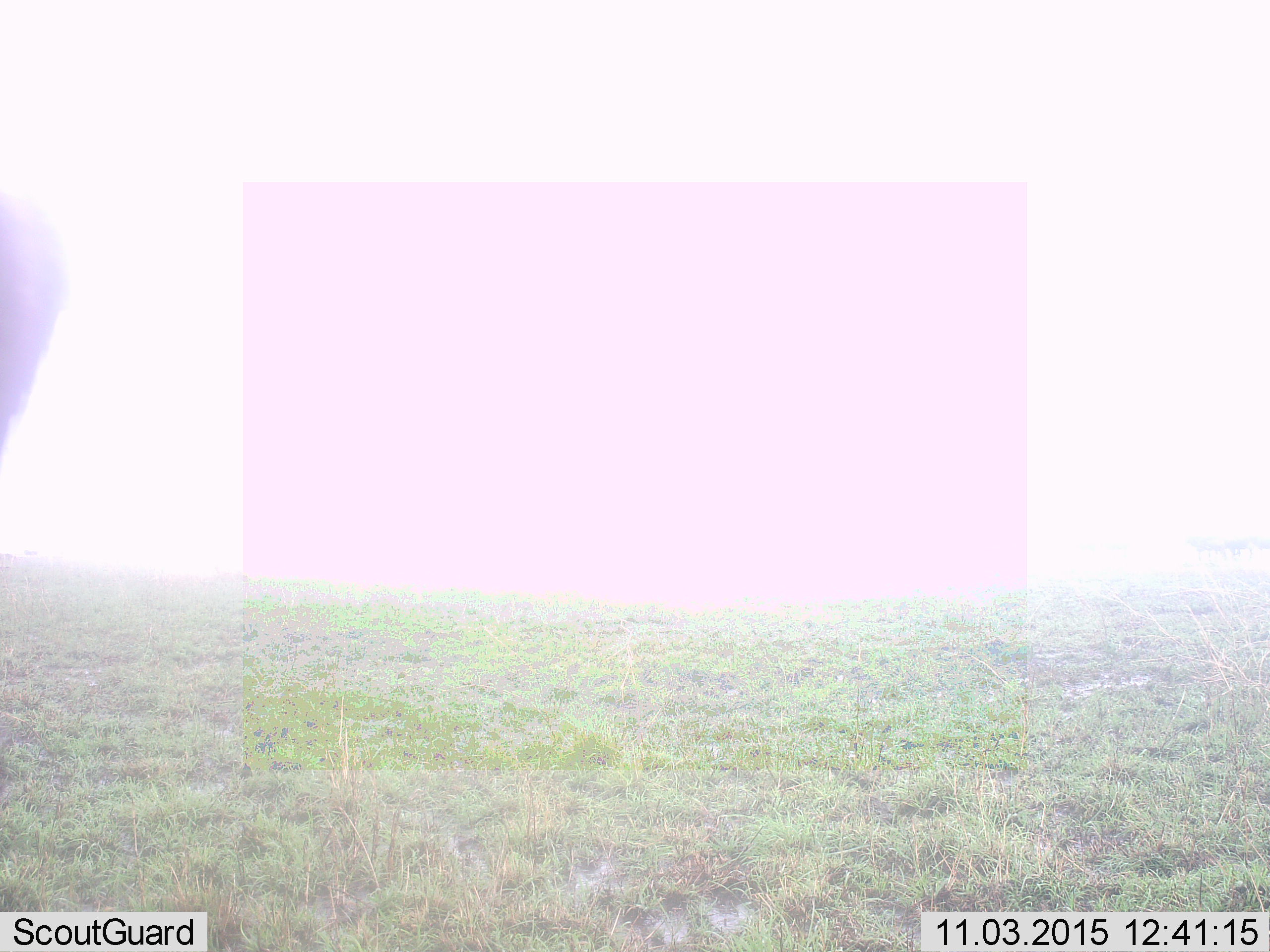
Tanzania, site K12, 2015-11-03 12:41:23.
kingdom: Animalia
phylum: Chordata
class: Mammalia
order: Artiodactyla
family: Bovidae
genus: Connochaetes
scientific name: Connochaetes taurinus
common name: blue wildebeest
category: wildebeest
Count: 5.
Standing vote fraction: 33%.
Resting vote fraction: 0%.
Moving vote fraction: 100%.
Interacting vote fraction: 0%.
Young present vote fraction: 0%.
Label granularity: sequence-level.